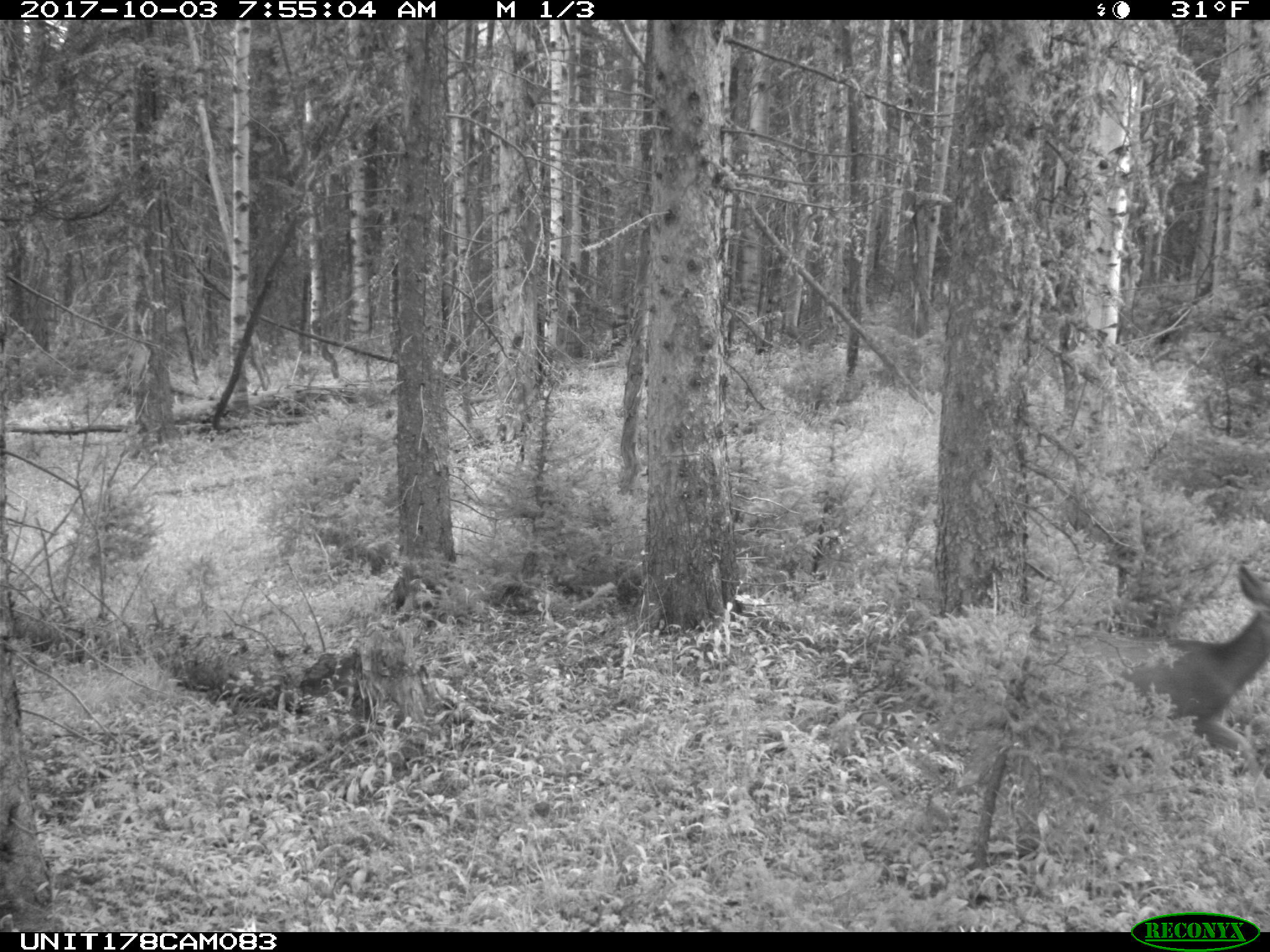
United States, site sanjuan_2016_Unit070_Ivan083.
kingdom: Animalia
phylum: Chordata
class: Mammalia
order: Artiodactyla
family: Cervidae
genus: Odocoileus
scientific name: Odocoileus hemionus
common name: mule deer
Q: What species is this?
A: Odocoileus hemionus (mule deer).